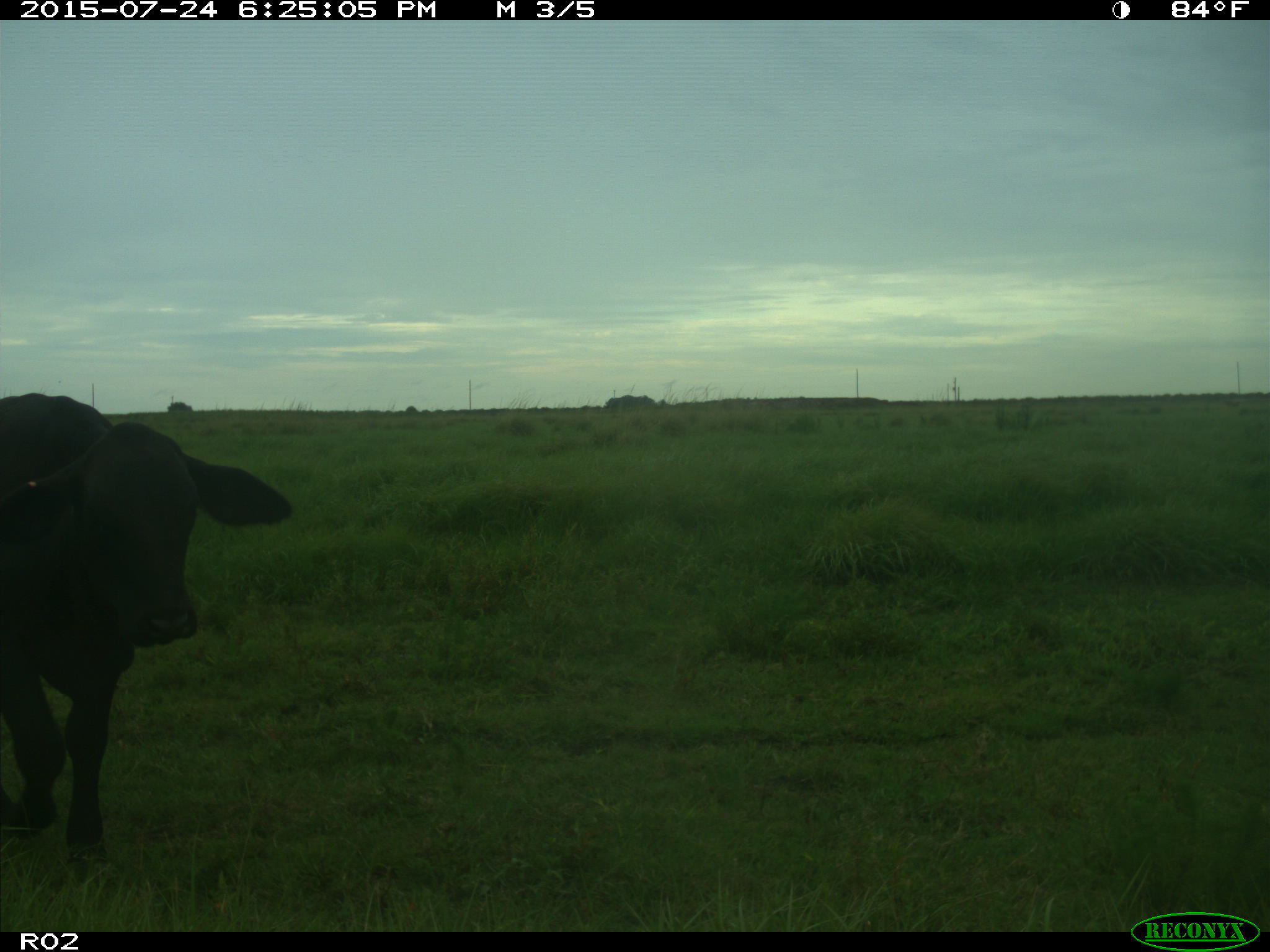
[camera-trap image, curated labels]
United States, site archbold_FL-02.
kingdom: Animalia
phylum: Chordata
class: Mammalia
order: Artiodactyla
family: Bovidae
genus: Bos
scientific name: Bos taurus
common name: domestic cow